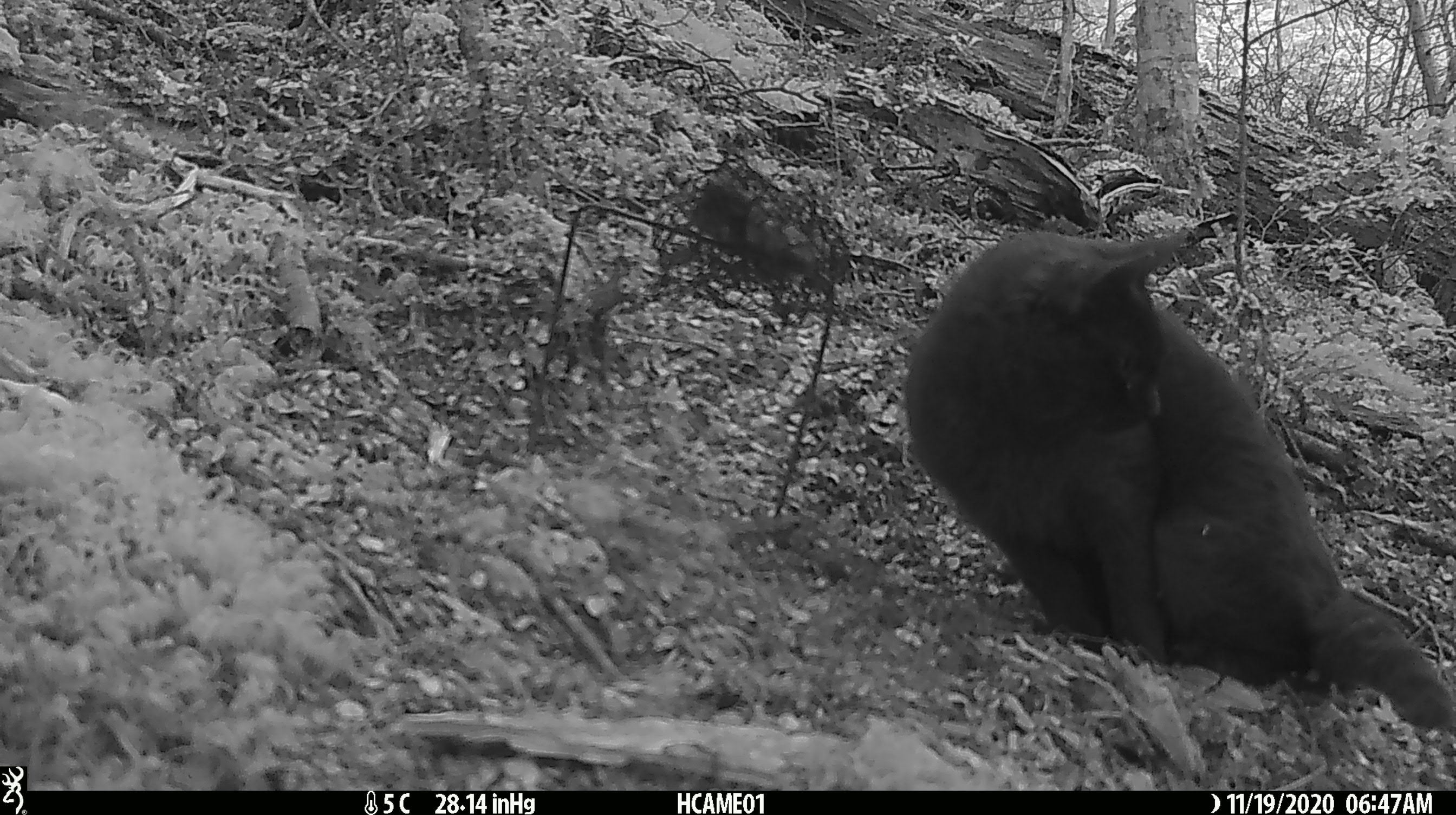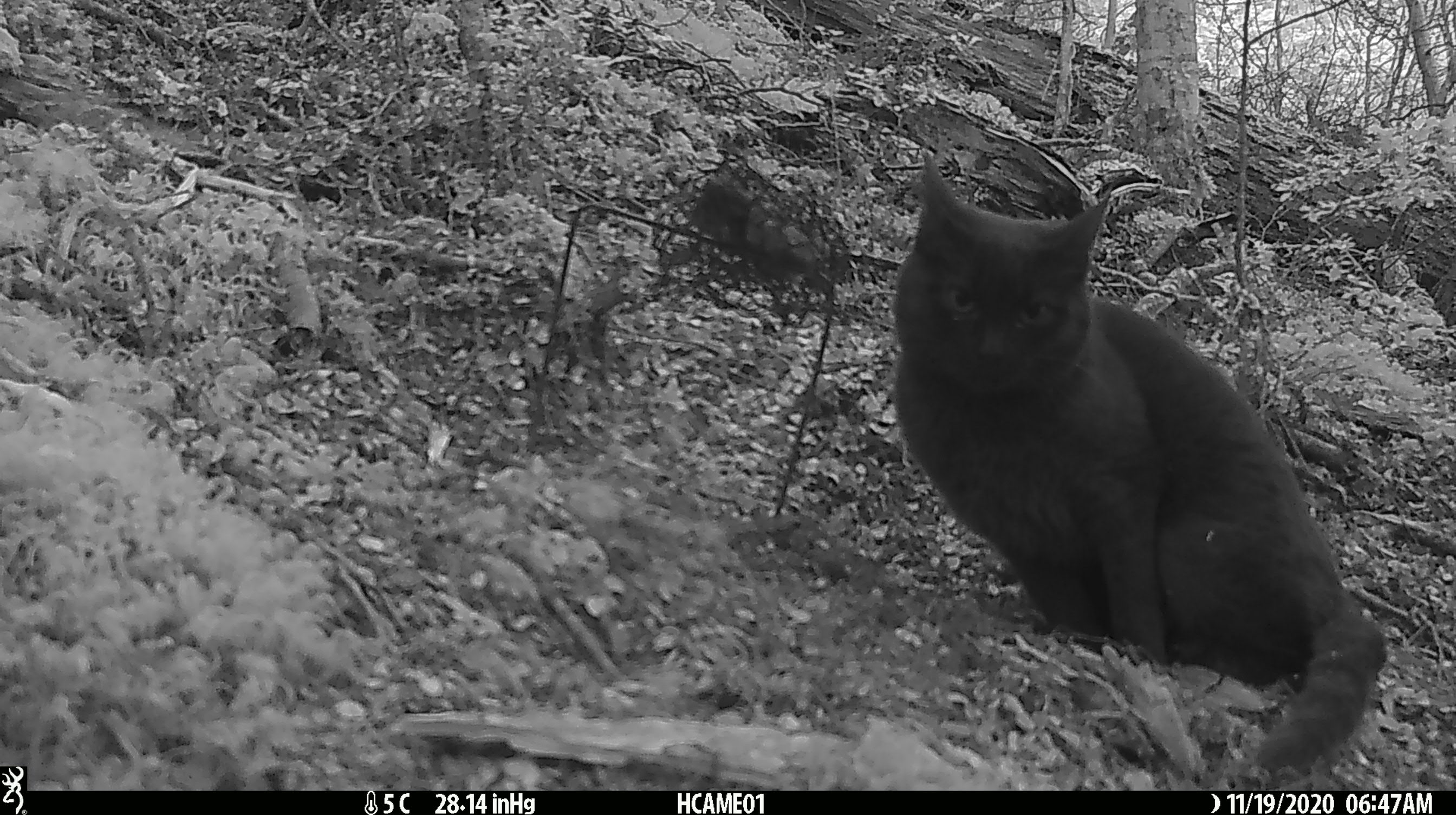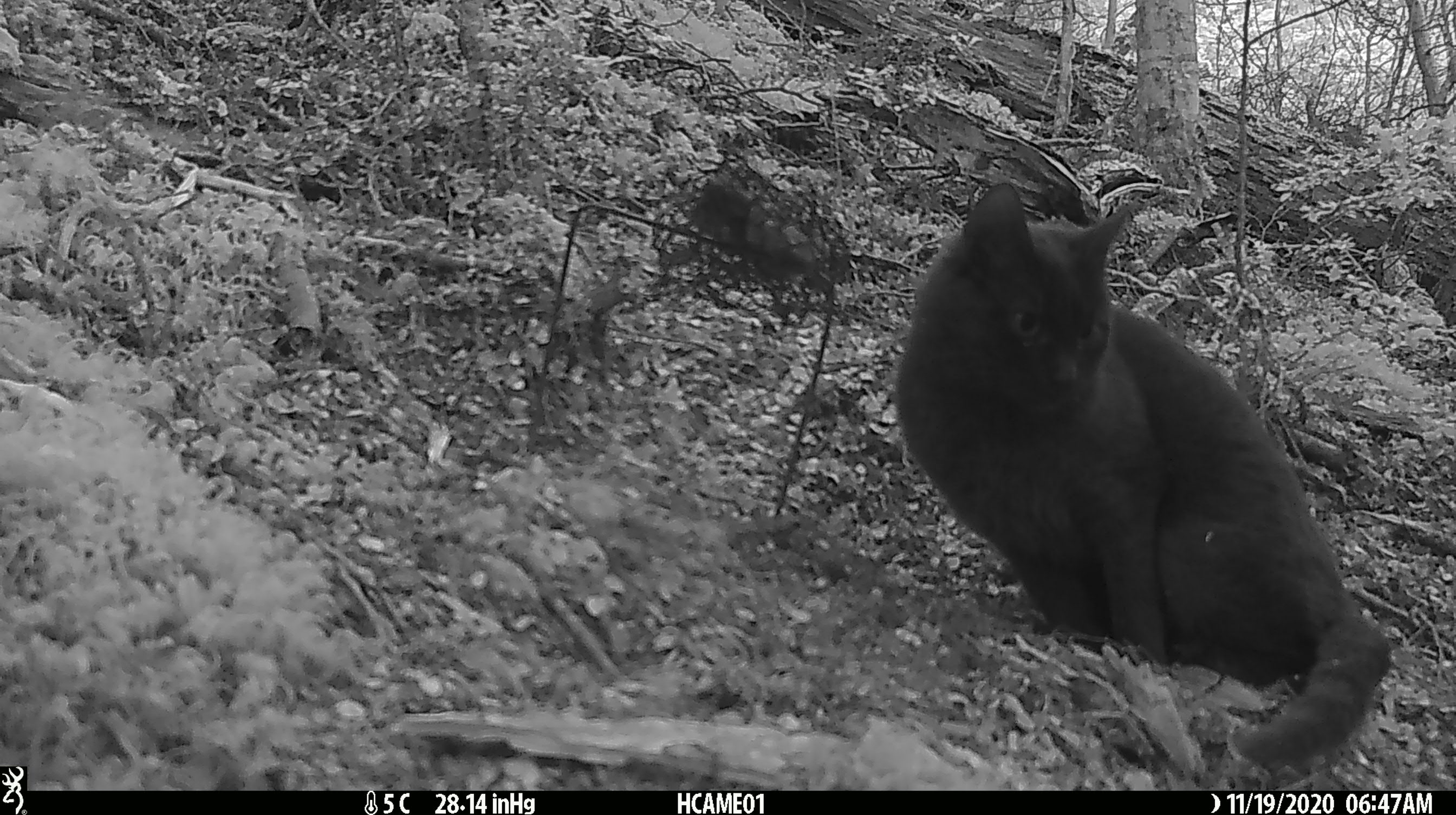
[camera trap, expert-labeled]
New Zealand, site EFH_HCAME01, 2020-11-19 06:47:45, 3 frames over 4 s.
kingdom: Animalia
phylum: Chordata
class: Mammalia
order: Carnivora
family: Felidae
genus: Felis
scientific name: Felis catus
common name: domestic cat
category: cat